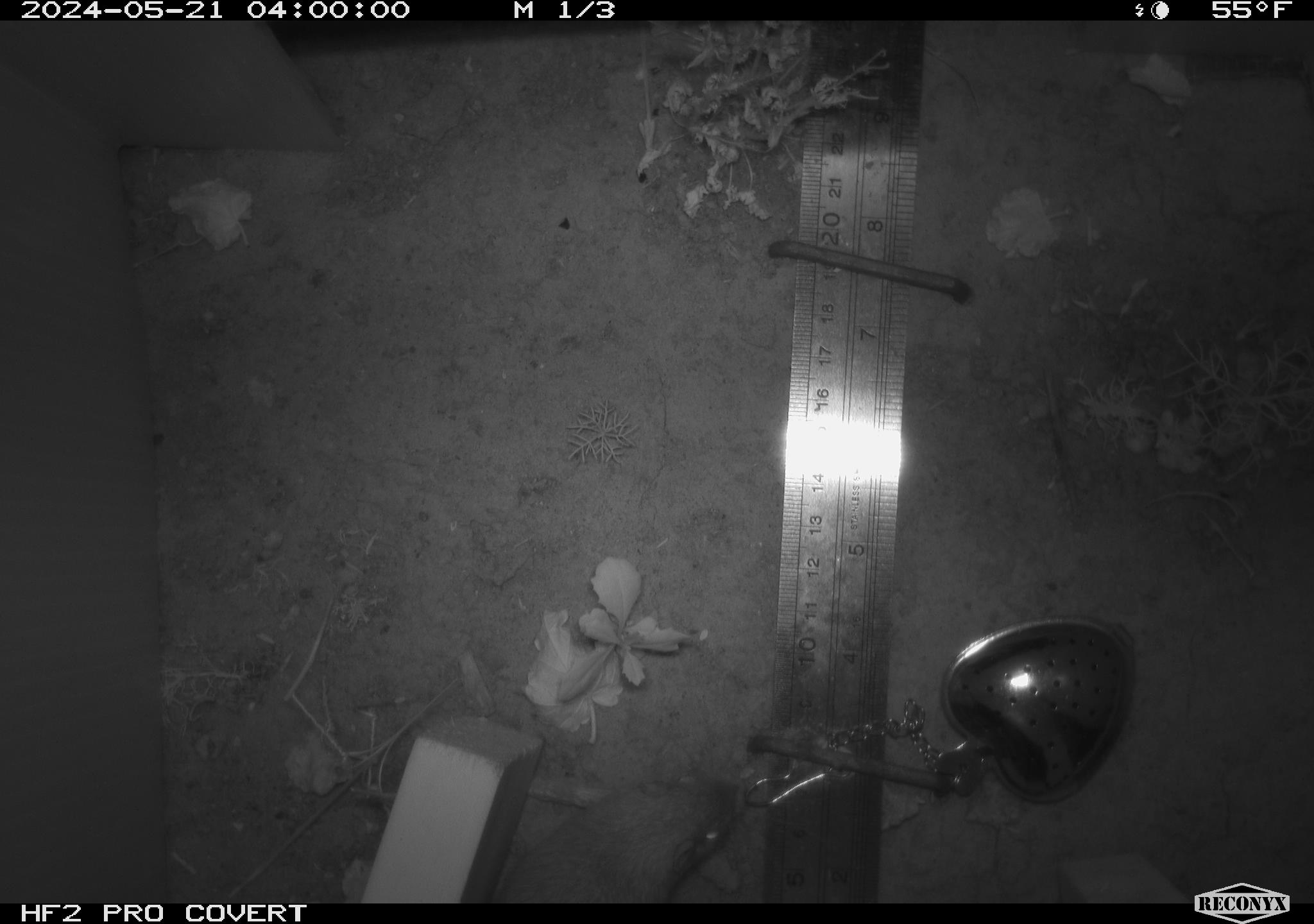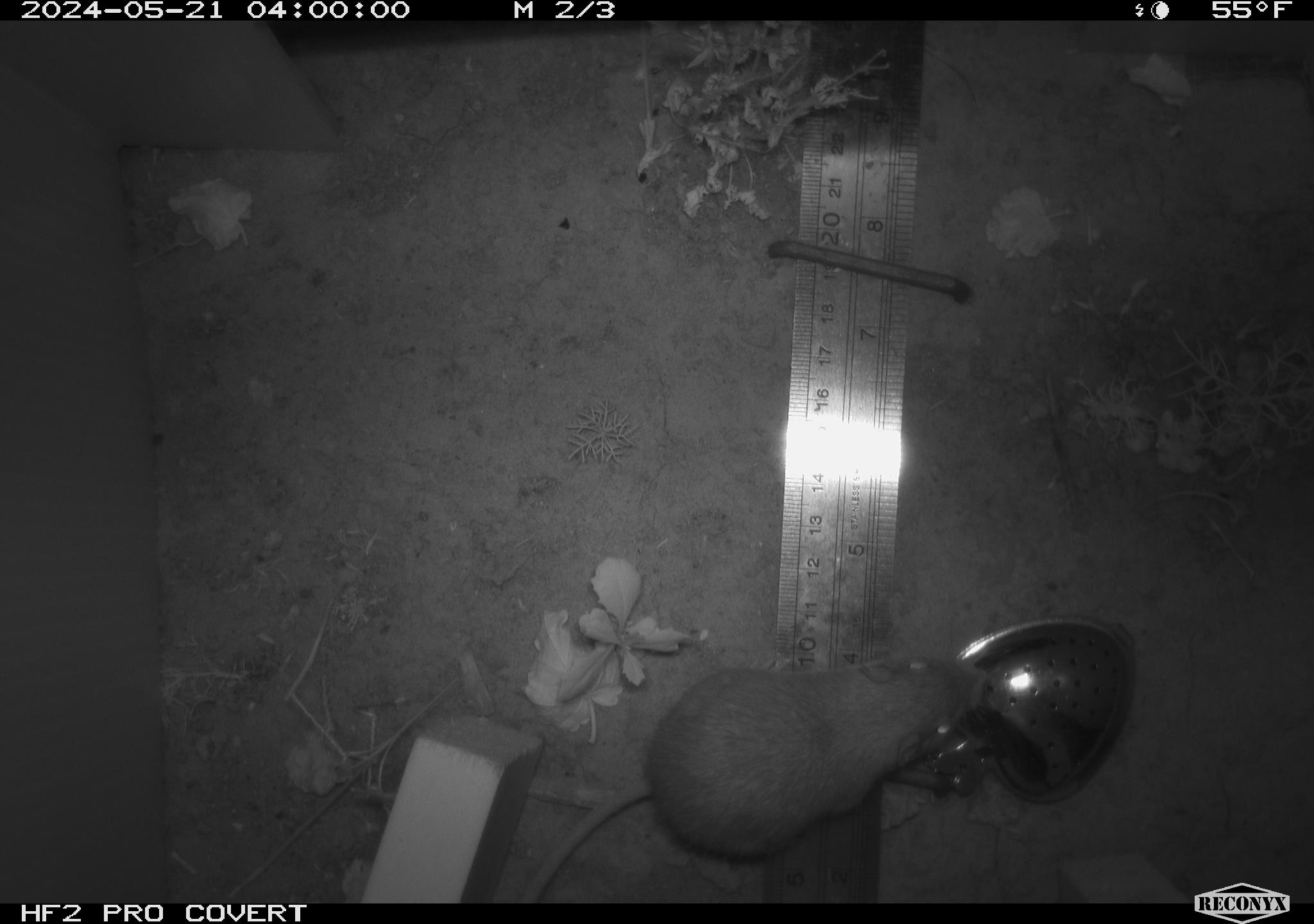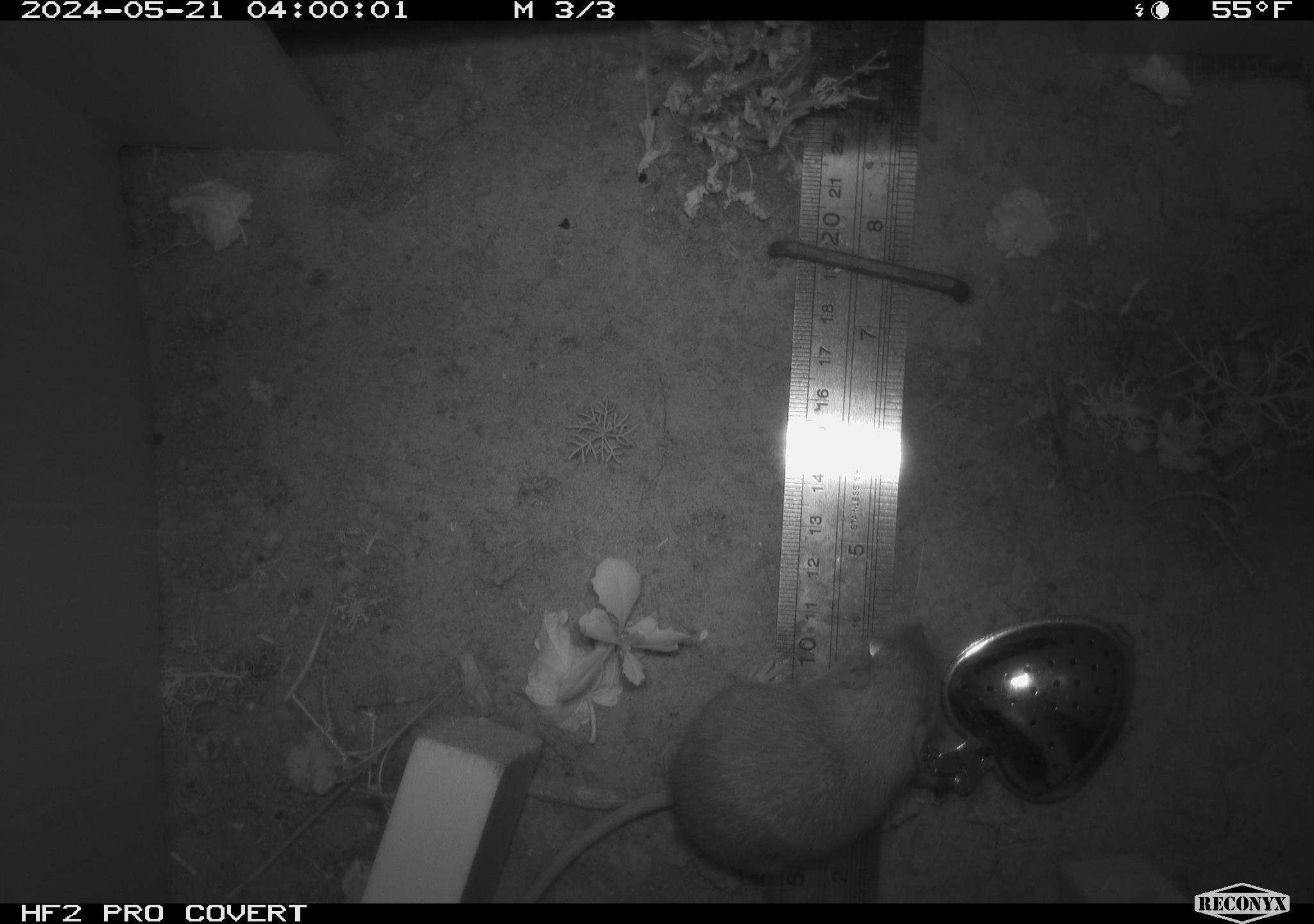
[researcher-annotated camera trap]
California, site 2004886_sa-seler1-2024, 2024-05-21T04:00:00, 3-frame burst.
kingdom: Animalia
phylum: Chordata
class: Mammalia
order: Rodentia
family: Heteromyidae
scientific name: Heteromyidae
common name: kangaroo rats and pocket mice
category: heteromyidae family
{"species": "heteromyidae family (kangaroo rats and pocket mice) (Heteromyidae)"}